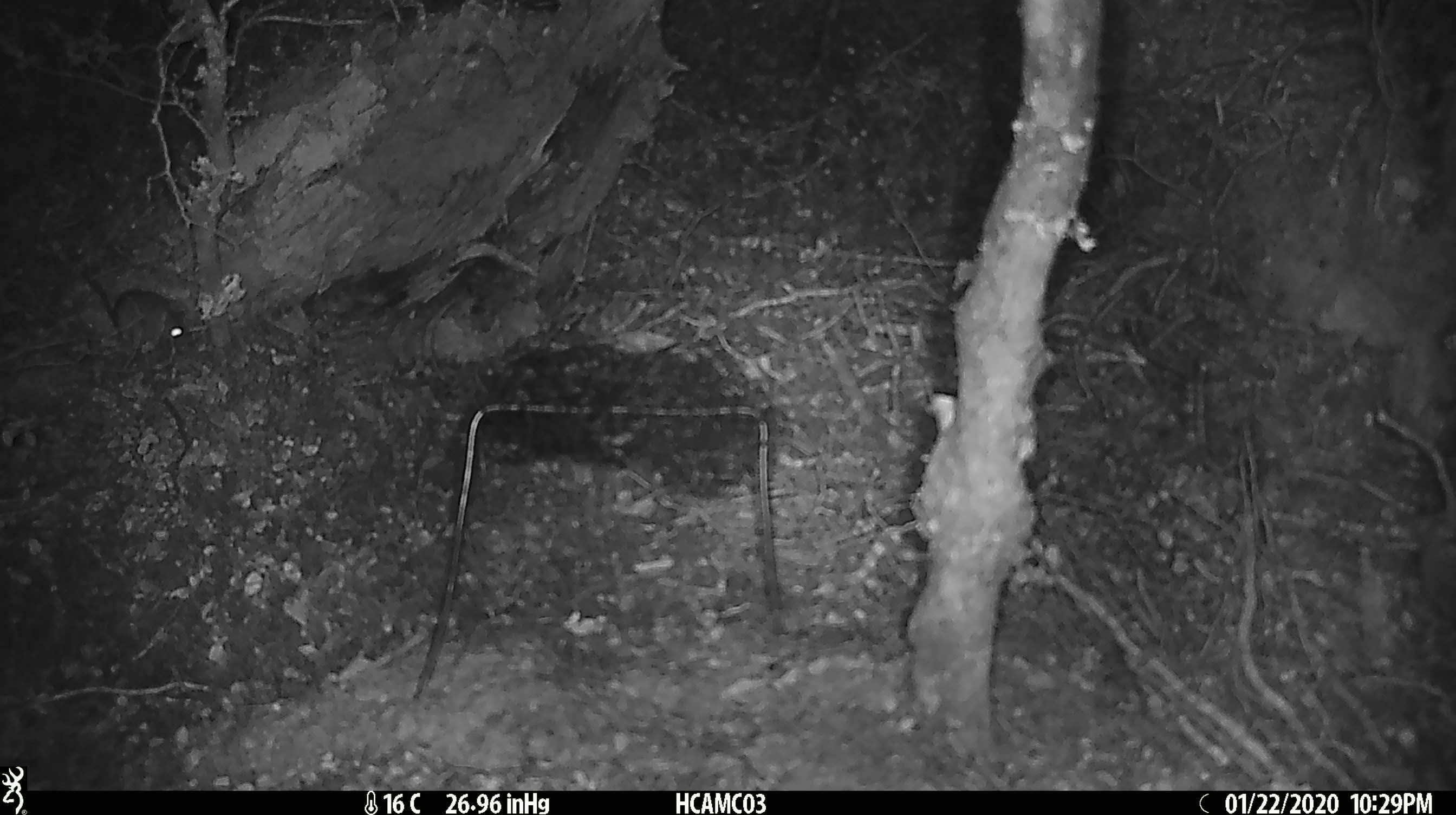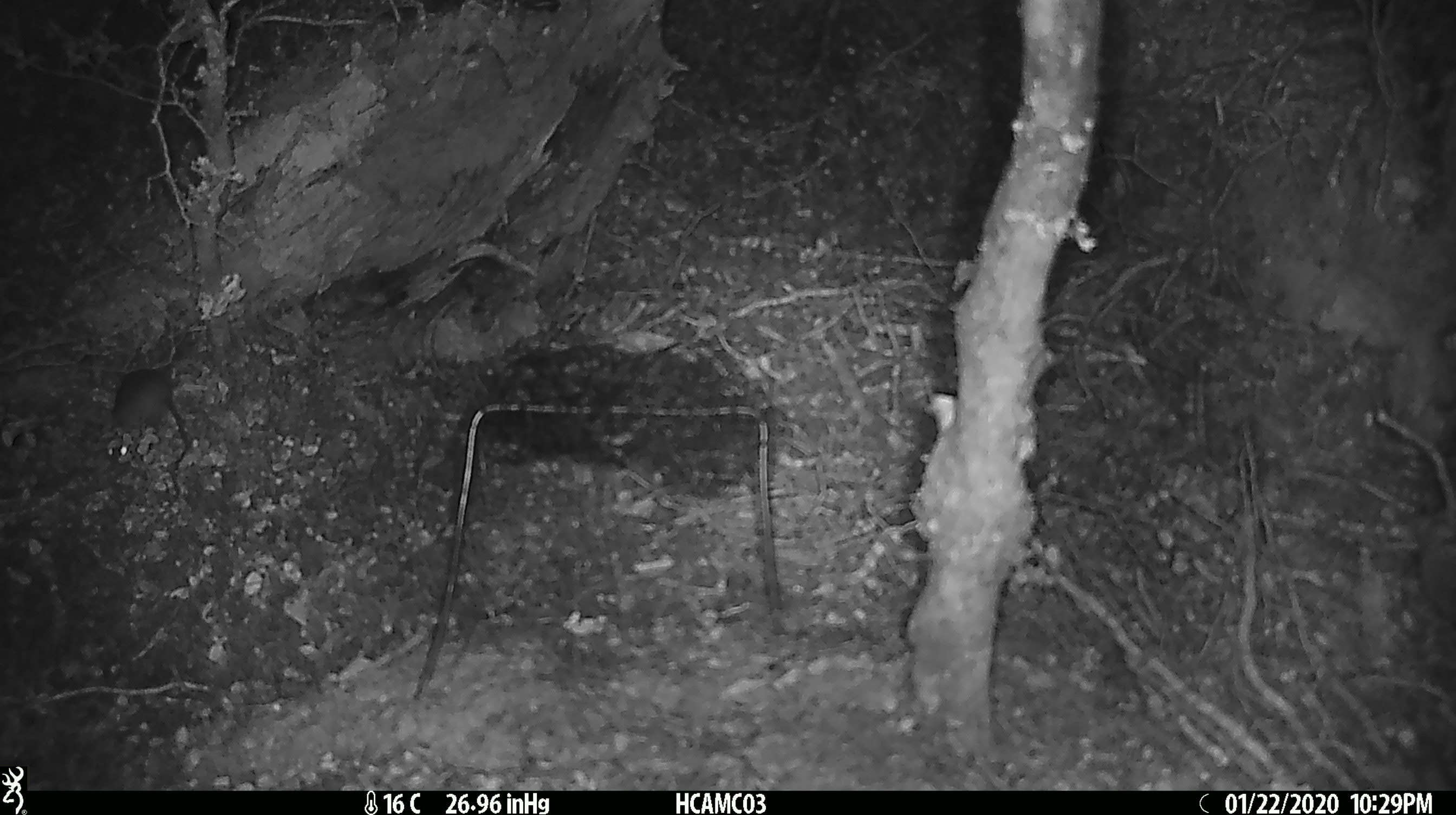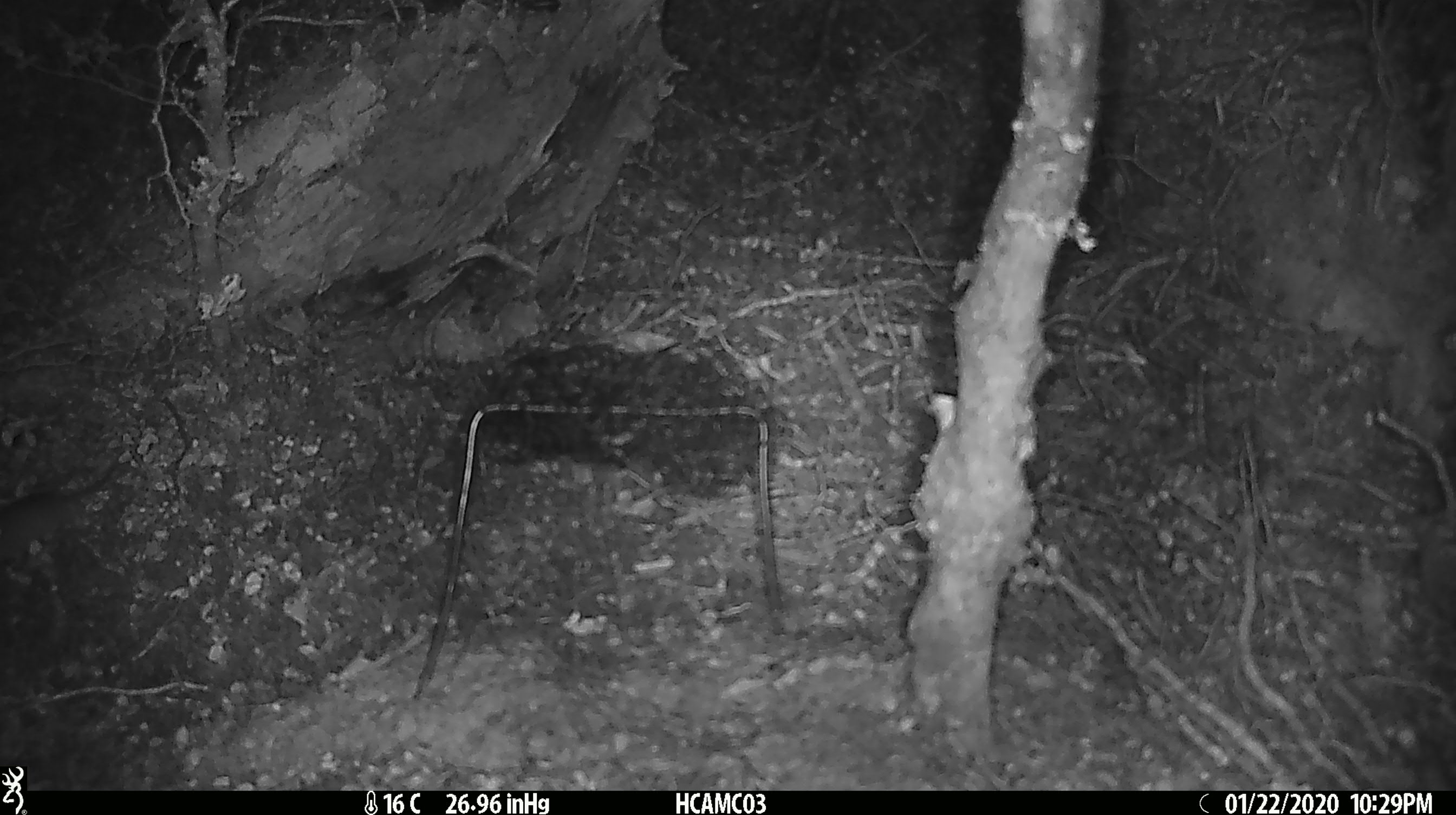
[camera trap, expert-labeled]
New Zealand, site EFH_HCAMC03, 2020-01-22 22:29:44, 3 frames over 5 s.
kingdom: Animalia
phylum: Chordata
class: Mammalia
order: Rodentia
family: Muridae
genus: Mus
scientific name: Mus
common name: mouse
Mouse (Mus).